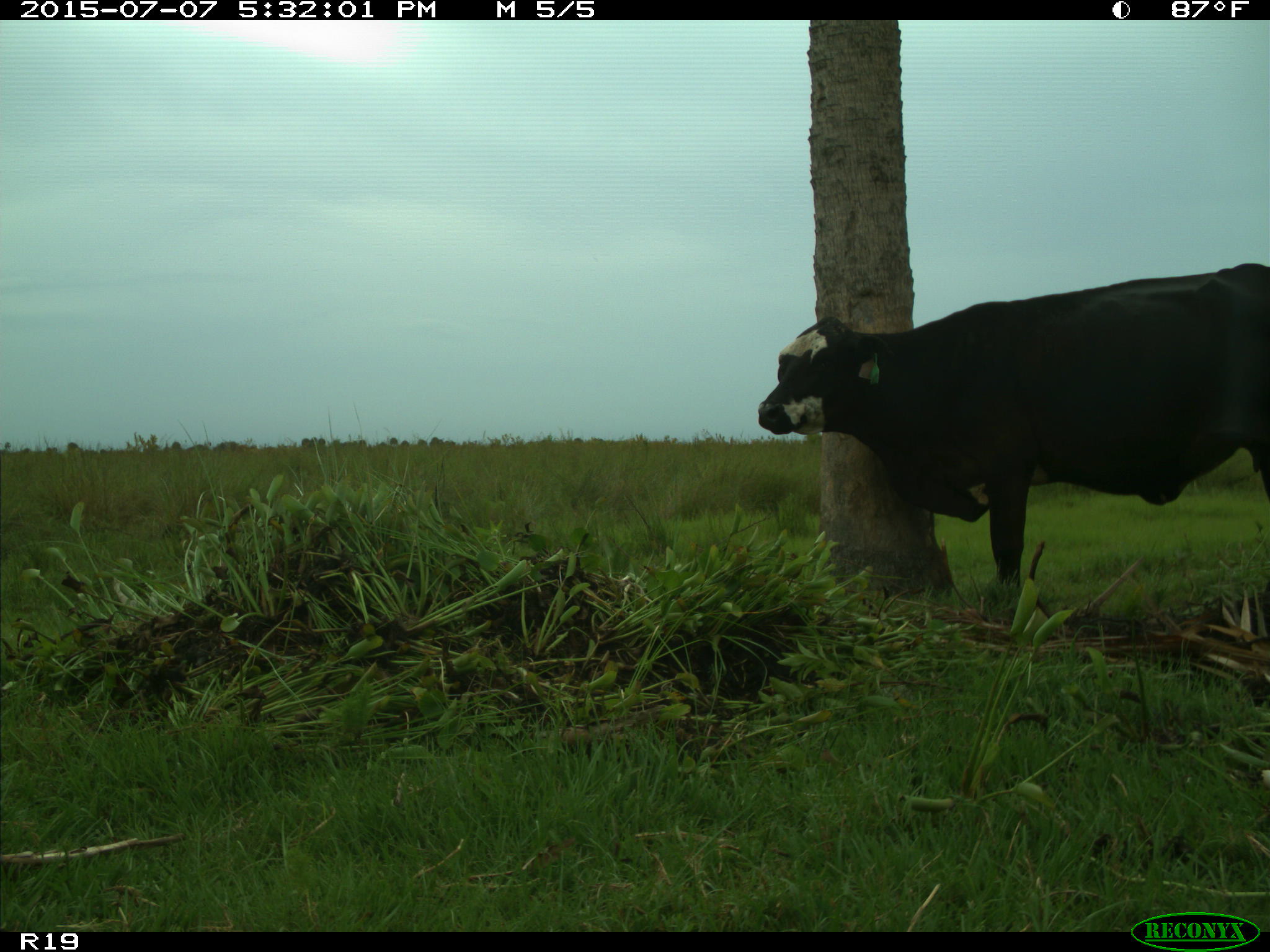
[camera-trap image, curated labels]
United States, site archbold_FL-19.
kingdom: Animalia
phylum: Chordata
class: Mammalia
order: Artiodactyla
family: Bovidae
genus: Bos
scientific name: Bos taurus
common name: domestic cow